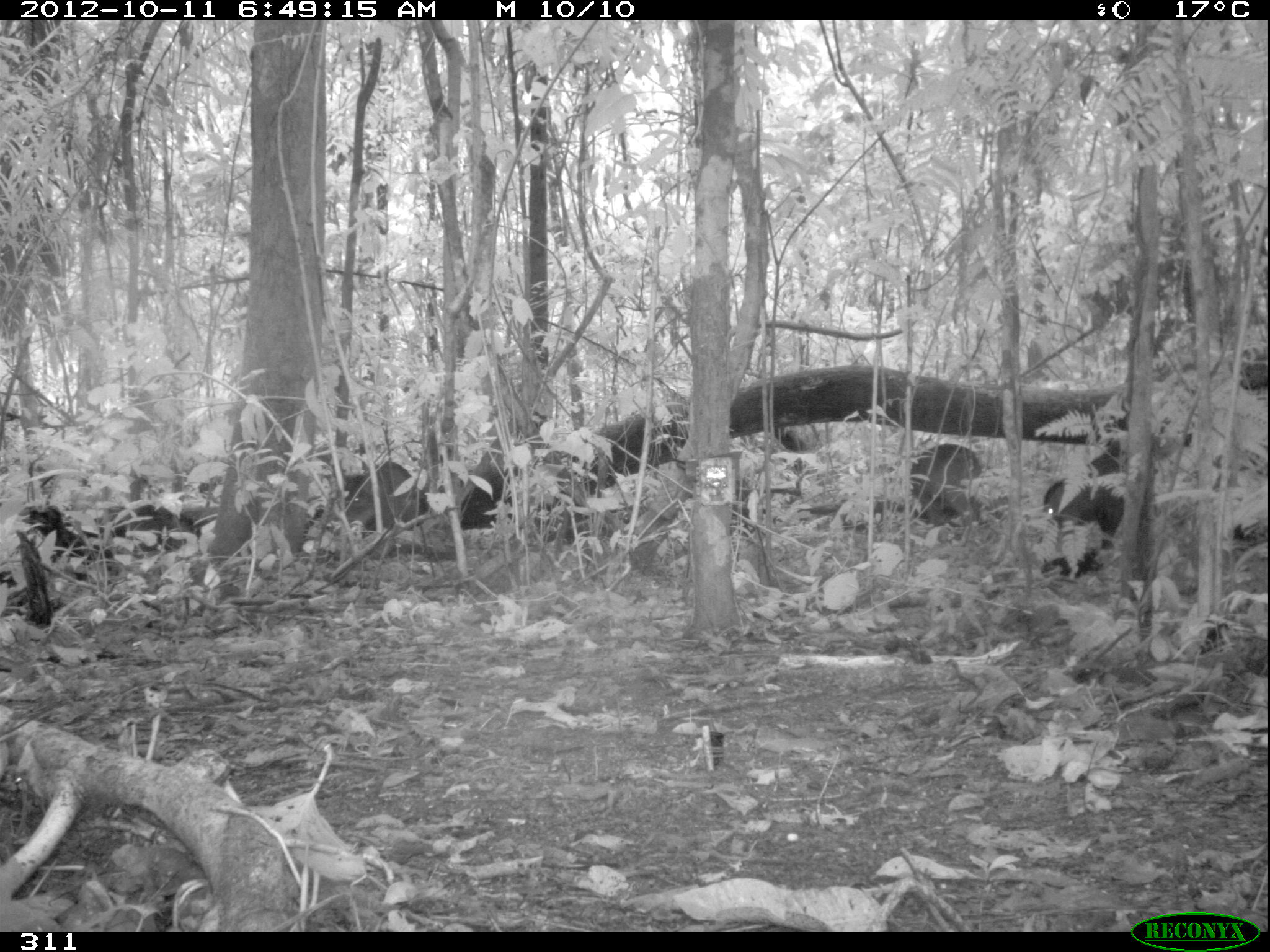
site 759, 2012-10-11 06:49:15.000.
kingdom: Animalia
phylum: Chordata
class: Mammalia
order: Artiodactyla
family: Tayassuidae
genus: Tayassu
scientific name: Tayassu pecari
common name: white-lipped peccary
Tayassu pecari (white-lipped peccary).